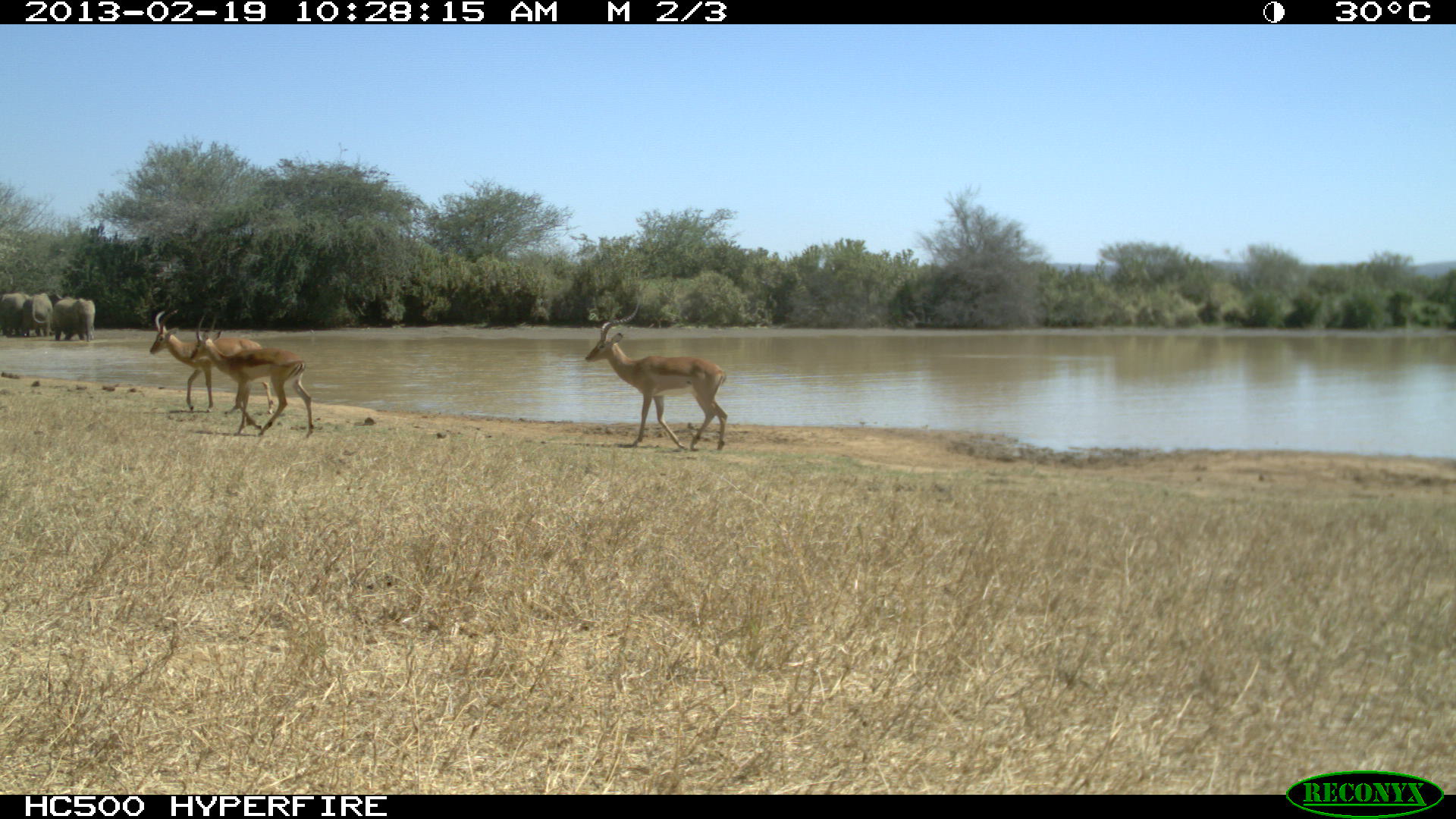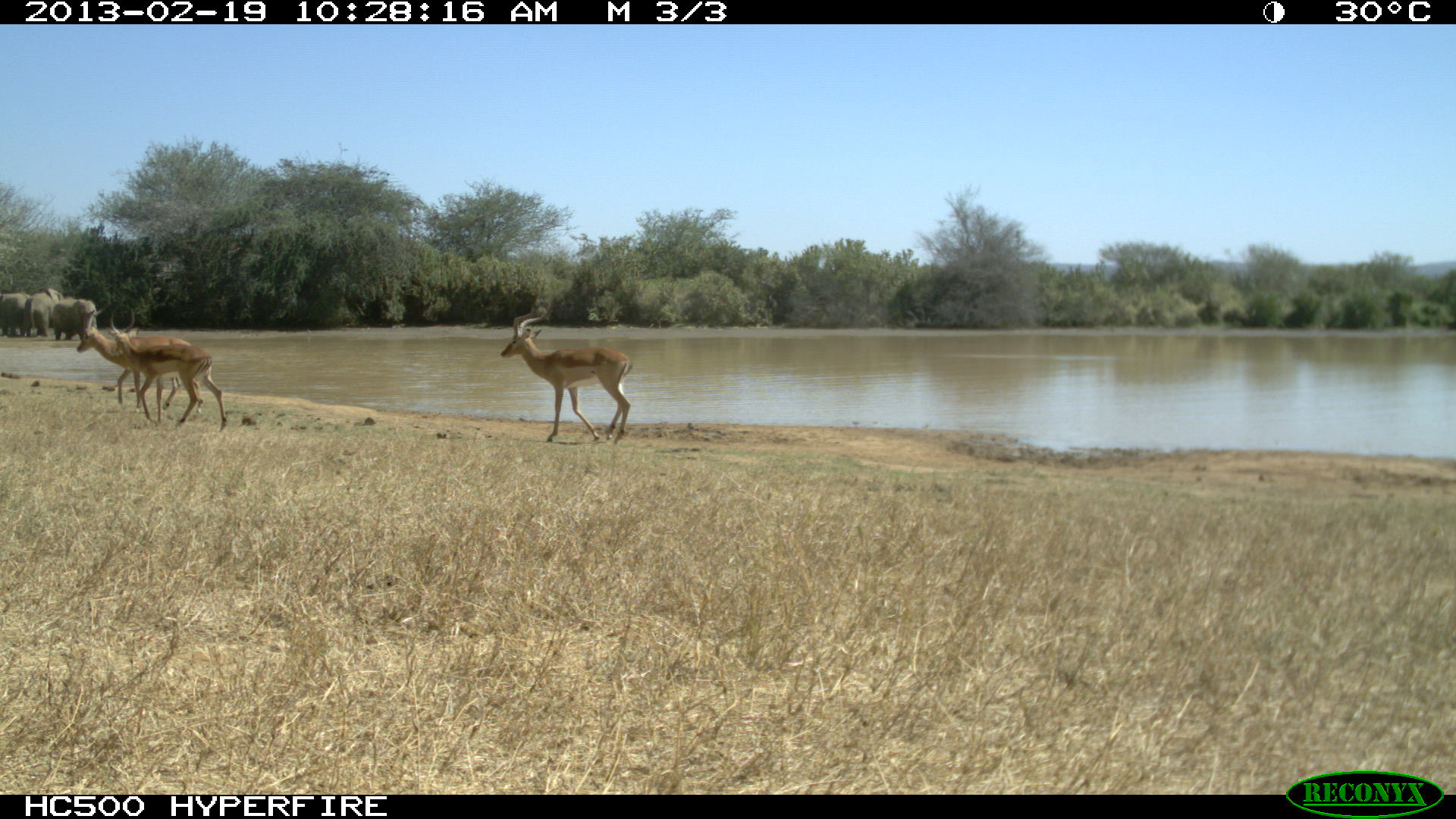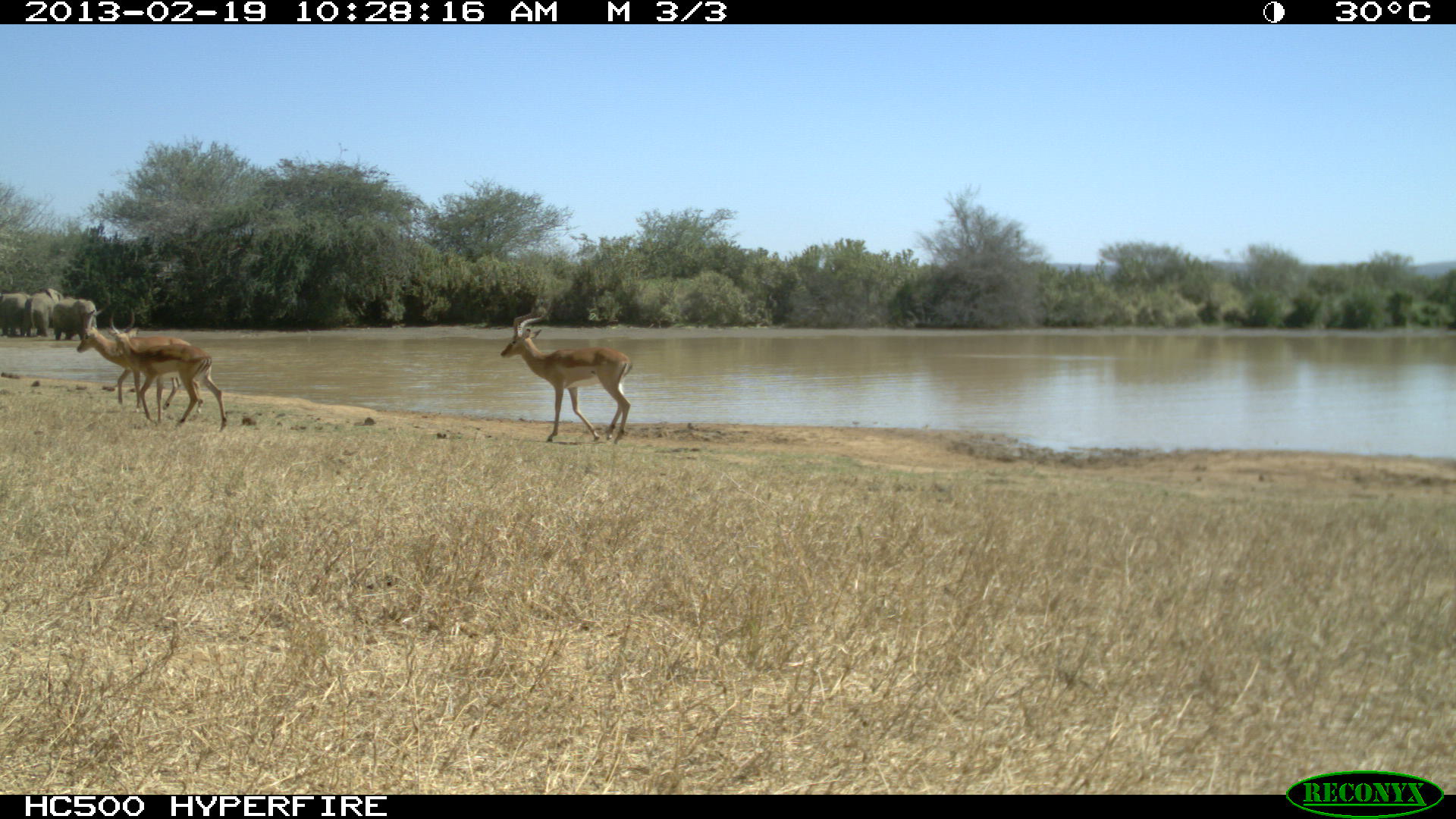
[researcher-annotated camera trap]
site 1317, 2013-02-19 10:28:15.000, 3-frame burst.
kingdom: Animalia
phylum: Chordata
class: Mammalia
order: Proboscidea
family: Elephantidae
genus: Loxodonta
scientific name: Loxodonta africana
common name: african bush elephant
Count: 3.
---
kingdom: Animalia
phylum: Chordata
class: Mammalia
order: Artiodactyla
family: Bovidae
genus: Aepyceros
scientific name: Aepyceros melampus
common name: impala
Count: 3.